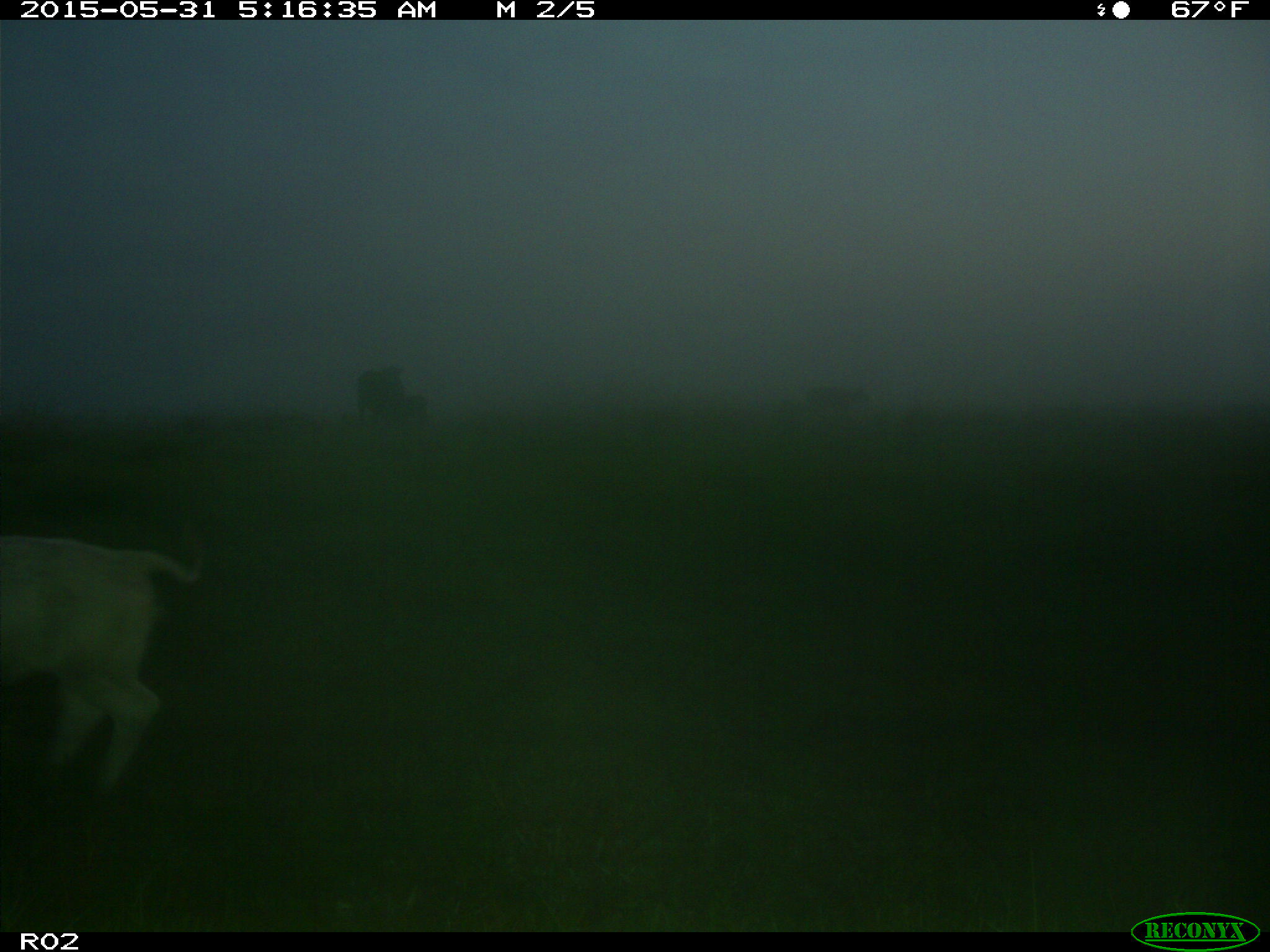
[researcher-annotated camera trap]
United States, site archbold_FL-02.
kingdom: Animalia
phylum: Chordata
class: Mammalia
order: Artiodactyla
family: Bovidae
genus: Bos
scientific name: Bos taurus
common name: domestic cow